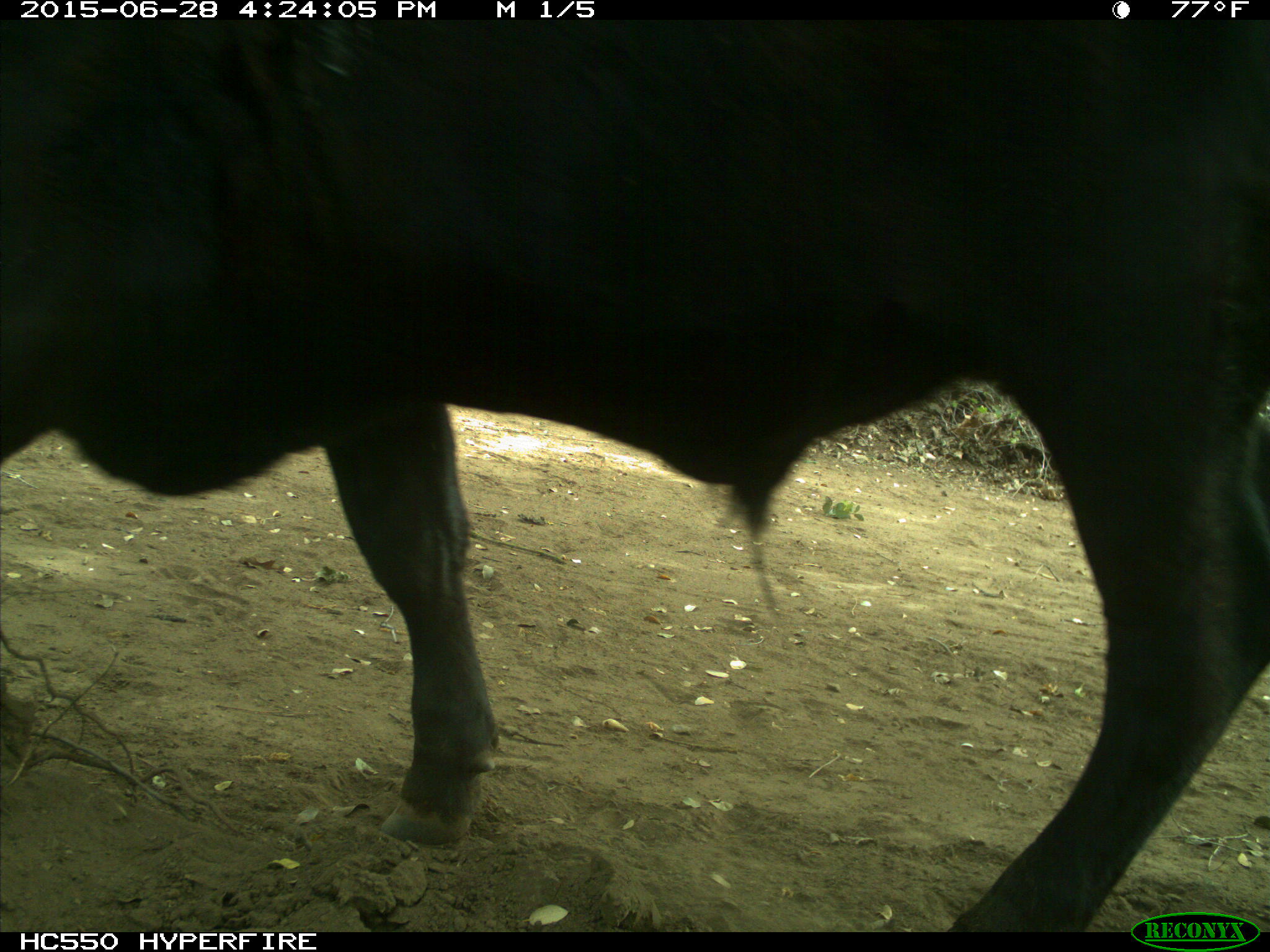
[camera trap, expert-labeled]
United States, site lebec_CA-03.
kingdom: Animalia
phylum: Chordata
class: Mammalia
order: Artiodactyla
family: Bovidae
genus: Bos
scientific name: Bos taurus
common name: domestic cow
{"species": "Bos taurus (domestic cow)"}